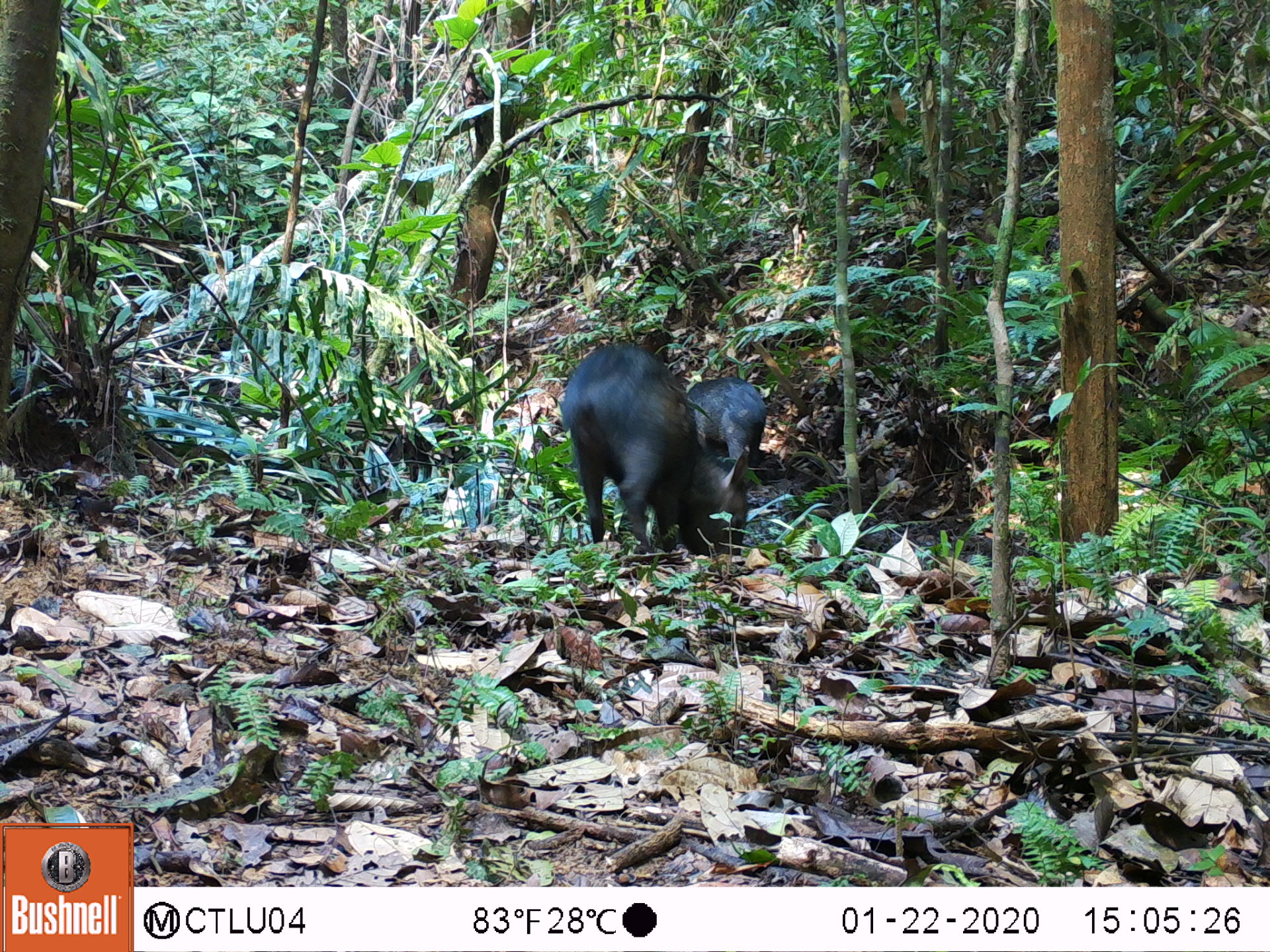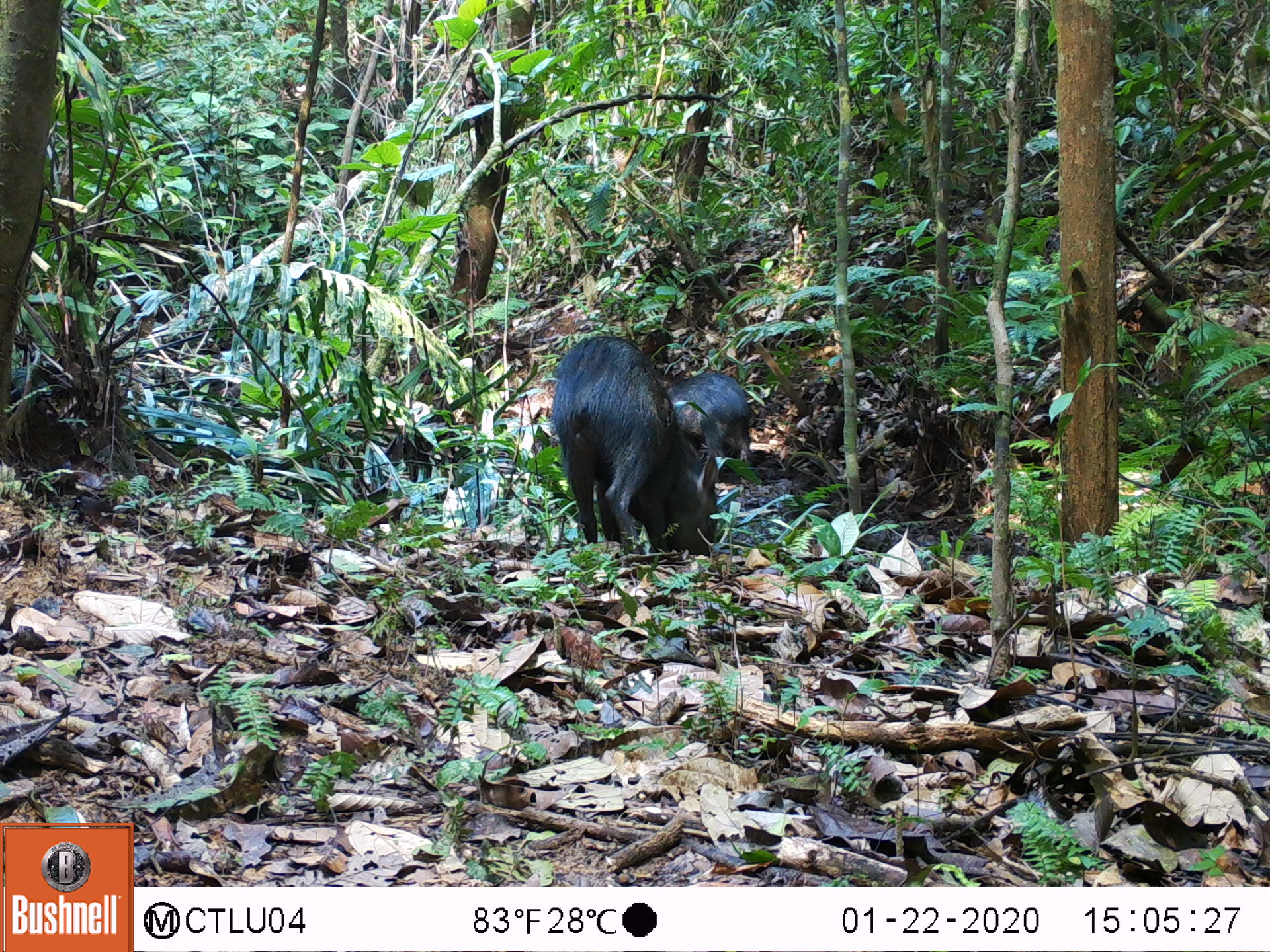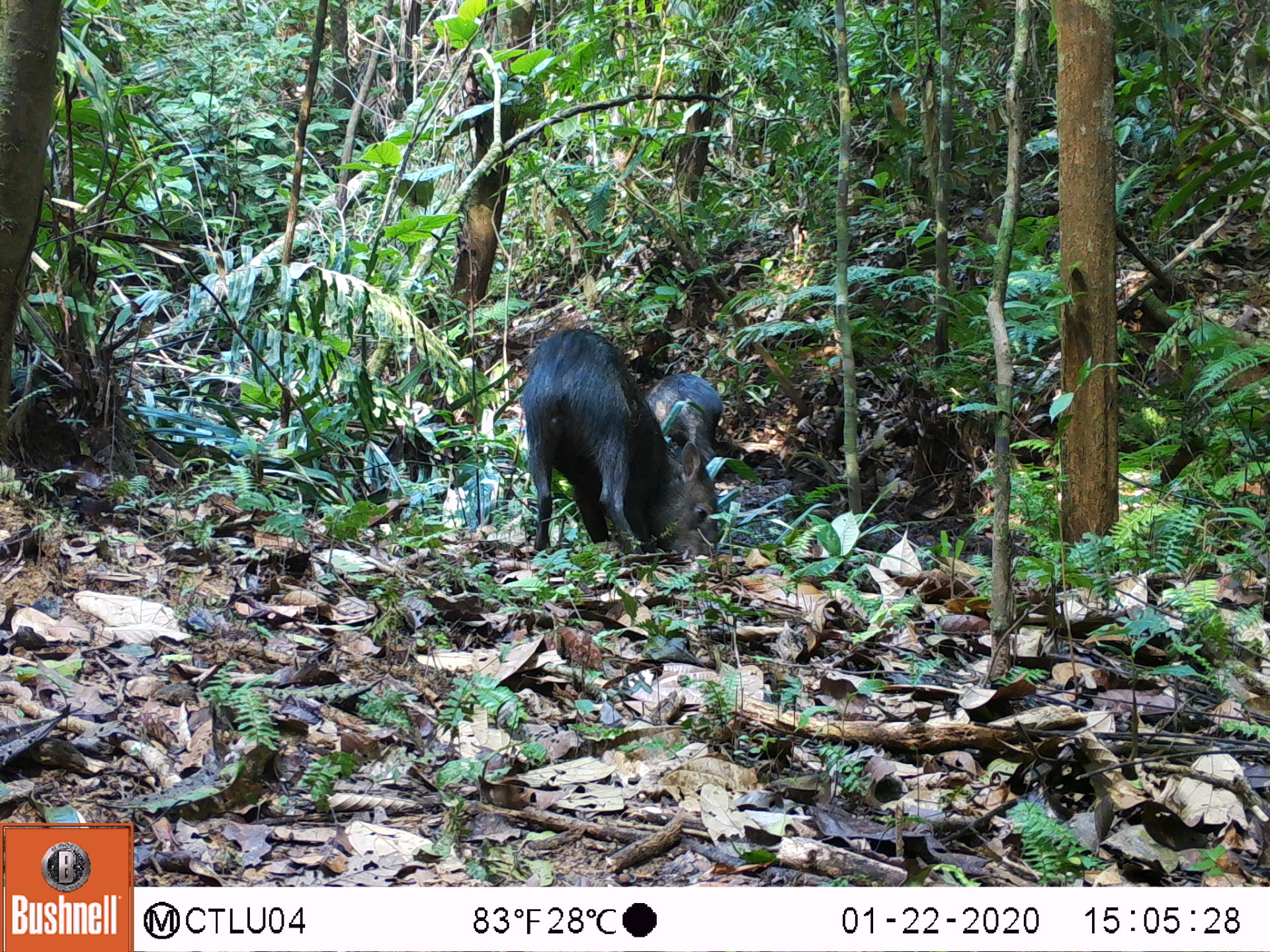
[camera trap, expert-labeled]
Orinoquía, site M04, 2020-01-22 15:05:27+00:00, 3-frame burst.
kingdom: Animalia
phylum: Chordata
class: Mammalia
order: Artiodactyla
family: Tayassuidae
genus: Pecari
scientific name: Pecari tajacu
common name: collared peccary